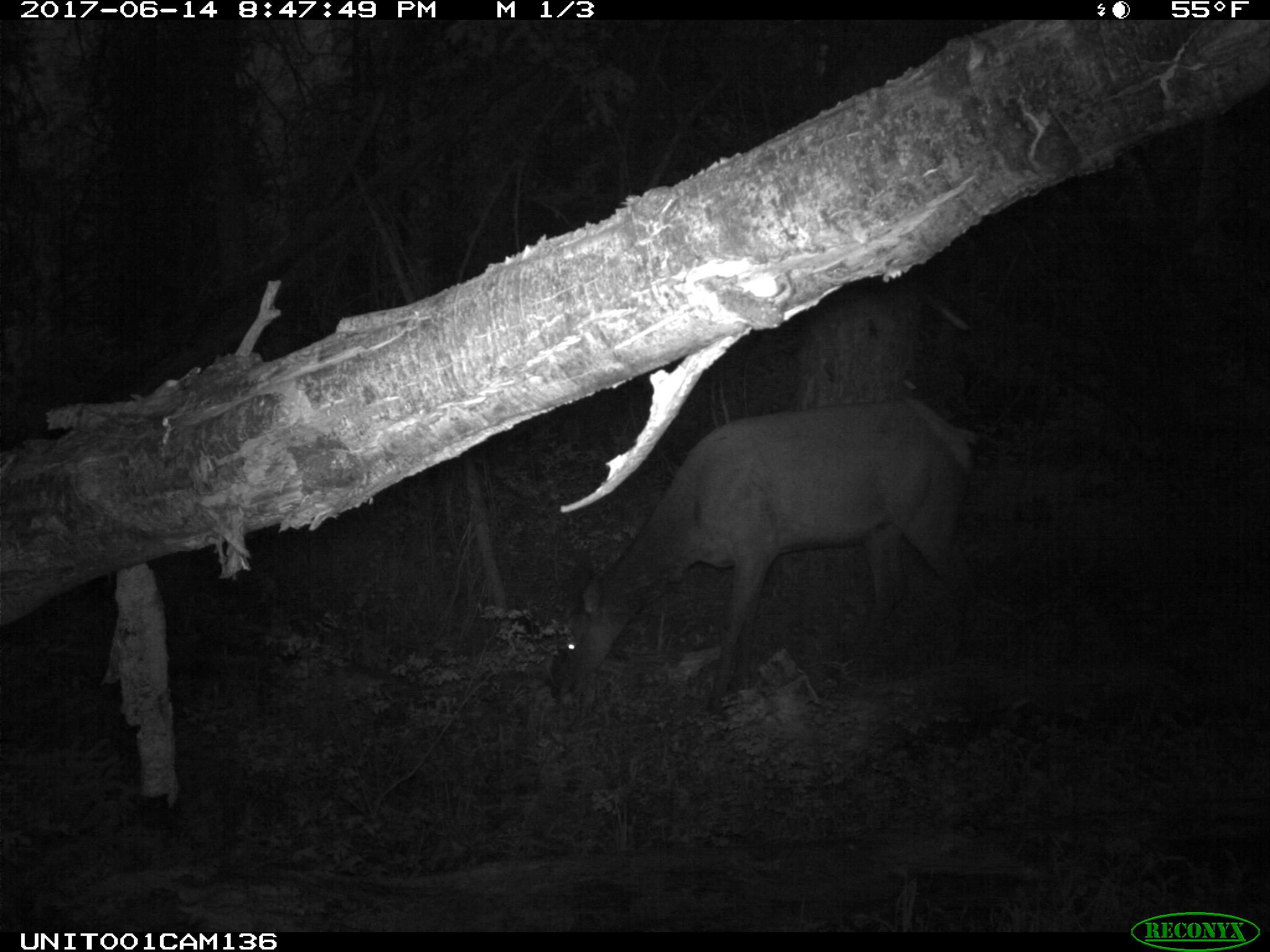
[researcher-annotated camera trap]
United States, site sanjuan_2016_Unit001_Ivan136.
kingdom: Animalia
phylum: Chordata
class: Mammalia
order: Artiodactyla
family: Cervidae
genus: Cervus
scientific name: Cervus elaphus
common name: red deer